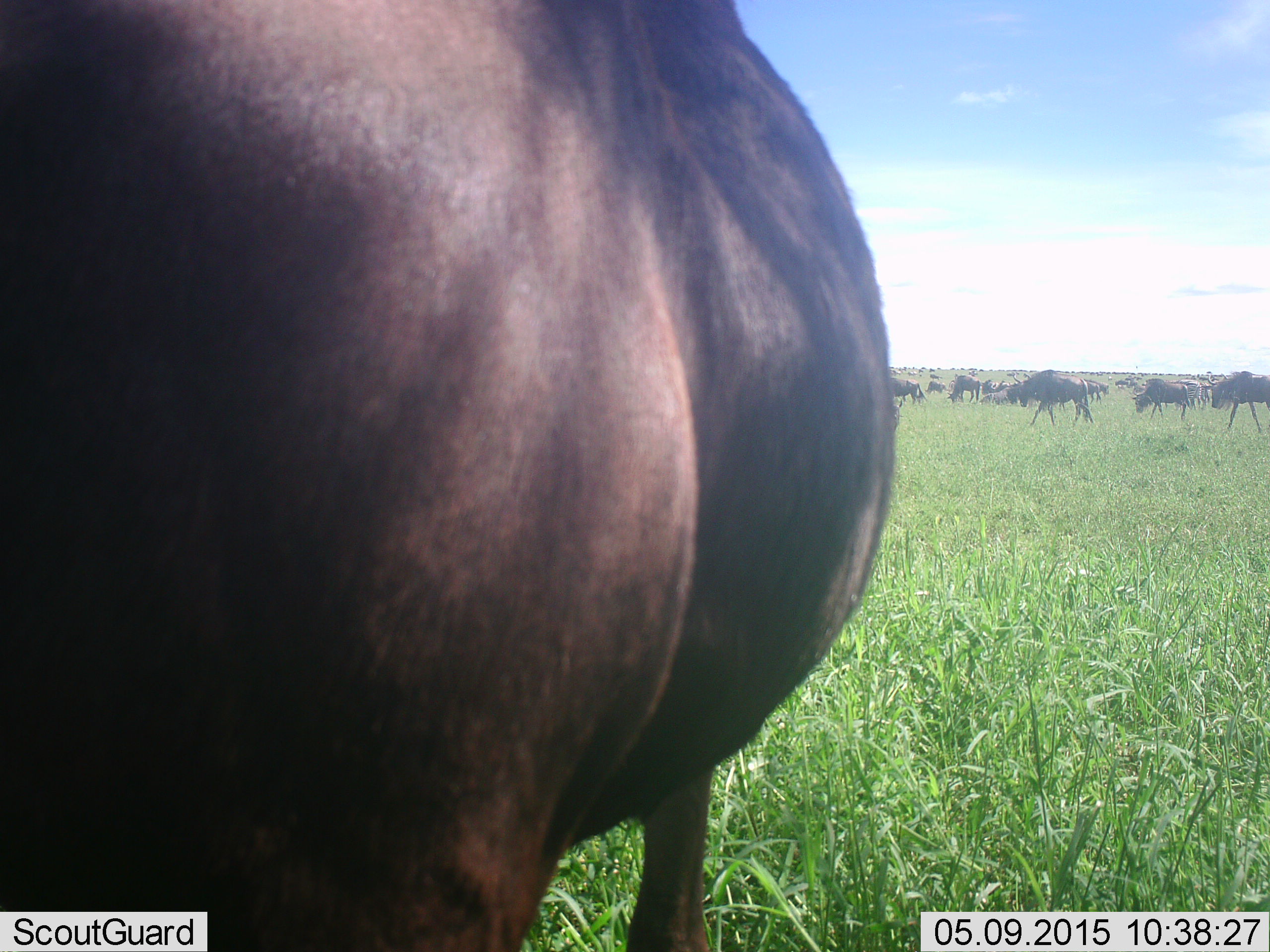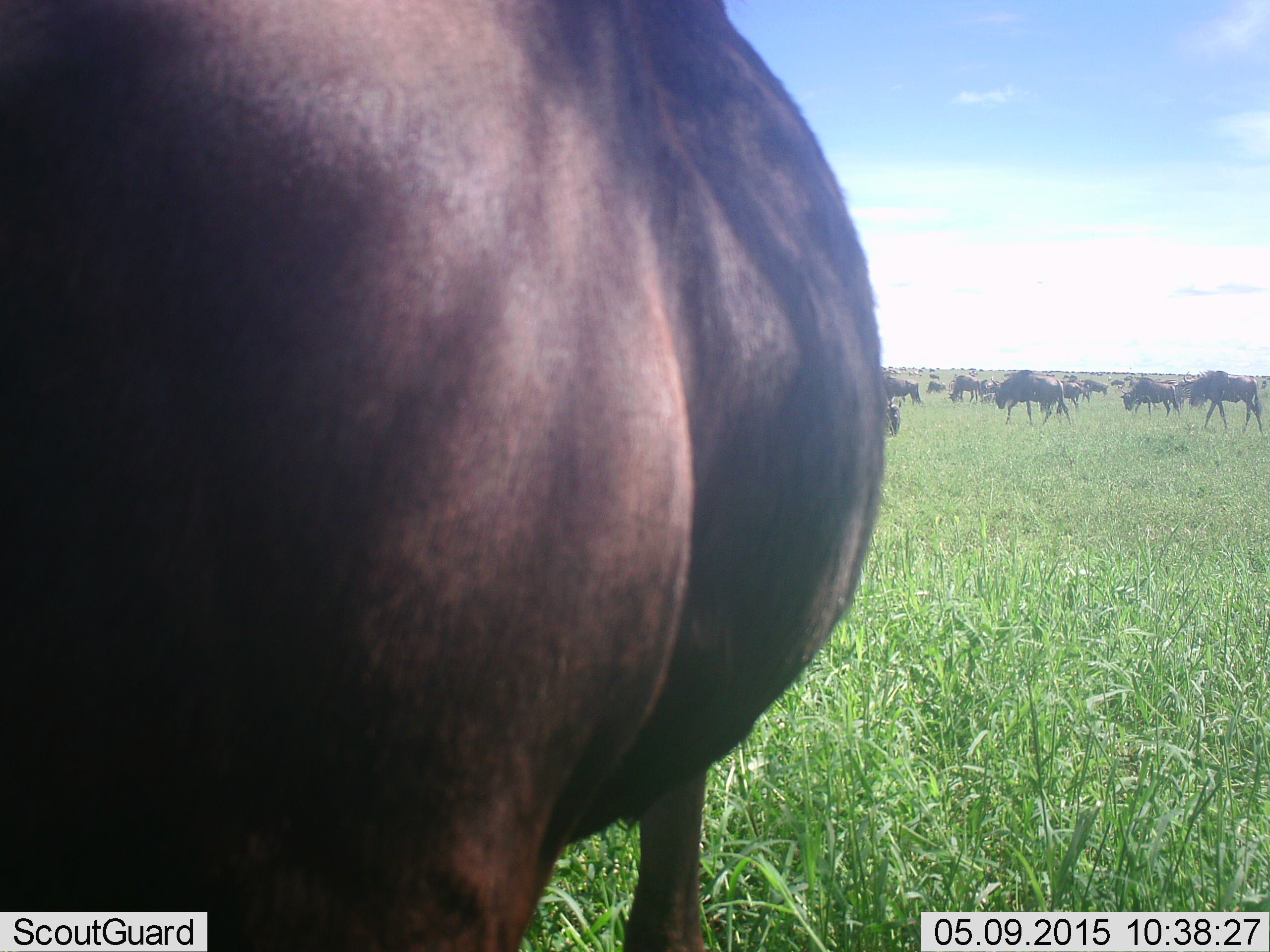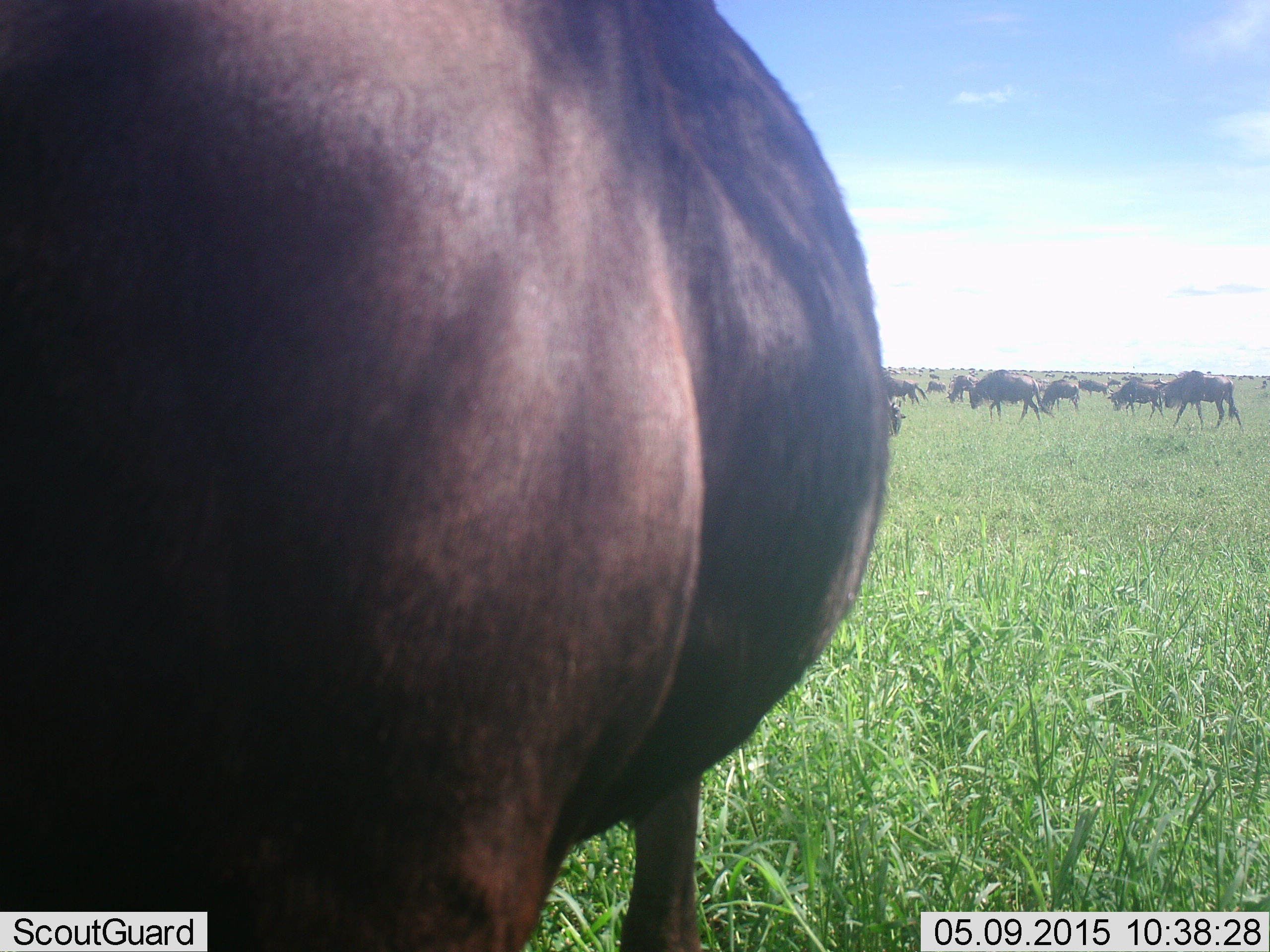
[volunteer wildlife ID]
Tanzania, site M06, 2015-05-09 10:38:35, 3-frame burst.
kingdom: Animalia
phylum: Chordata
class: Mammalia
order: Artiodactyla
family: Bovidae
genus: Connochaetes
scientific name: Connochaetes taurinus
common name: blue wildebeest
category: wildebeest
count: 11-50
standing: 50%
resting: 10%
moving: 90%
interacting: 0%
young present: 0%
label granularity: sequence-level